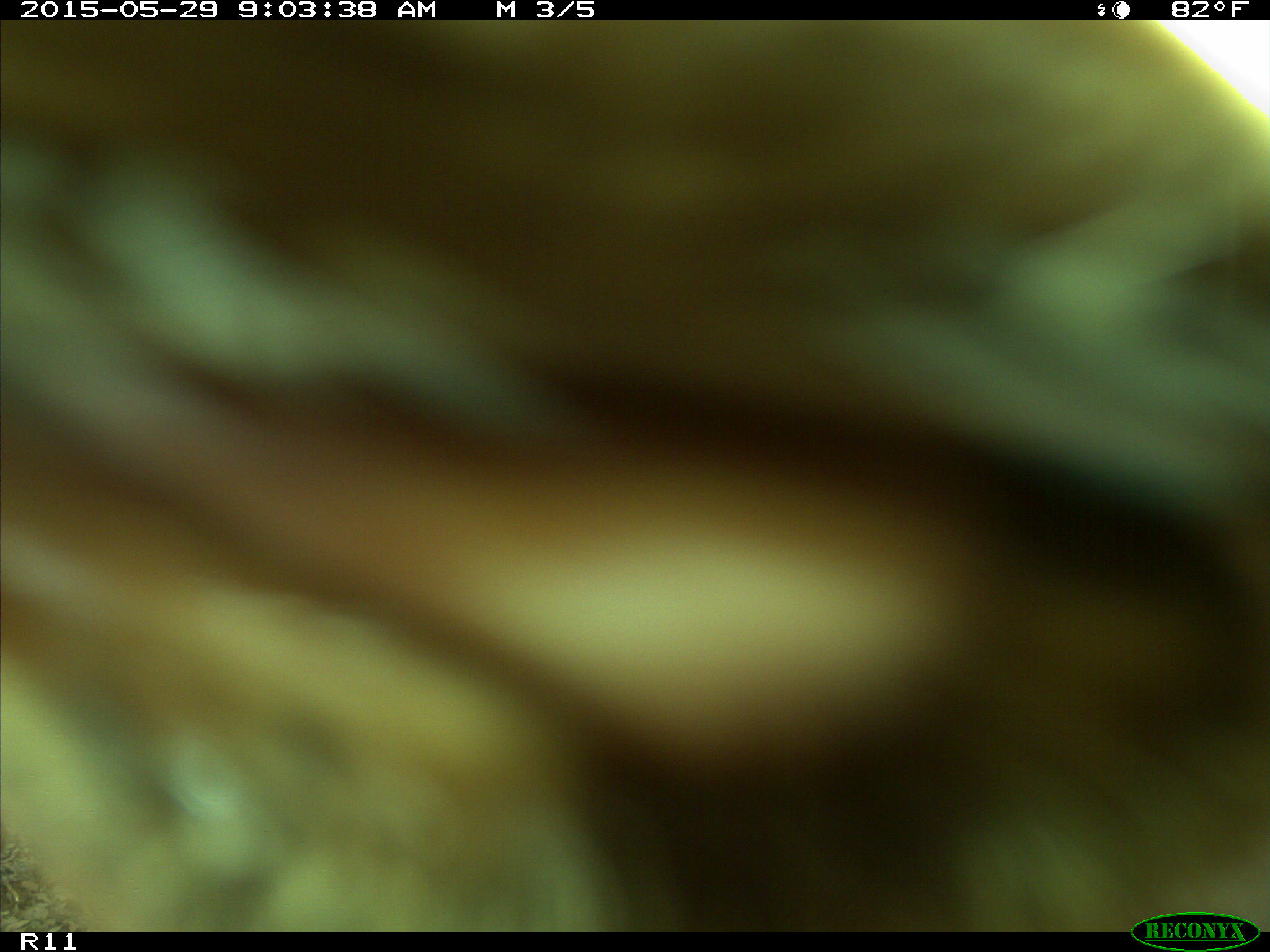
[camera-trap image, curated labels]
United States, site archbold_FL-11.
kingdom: Animalia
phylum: Chordata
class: Mammalia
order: Artiodactyla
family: Bovidae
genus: Bos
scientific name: Bos taurus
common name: domestic cow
Bos taurus (domestic cow).